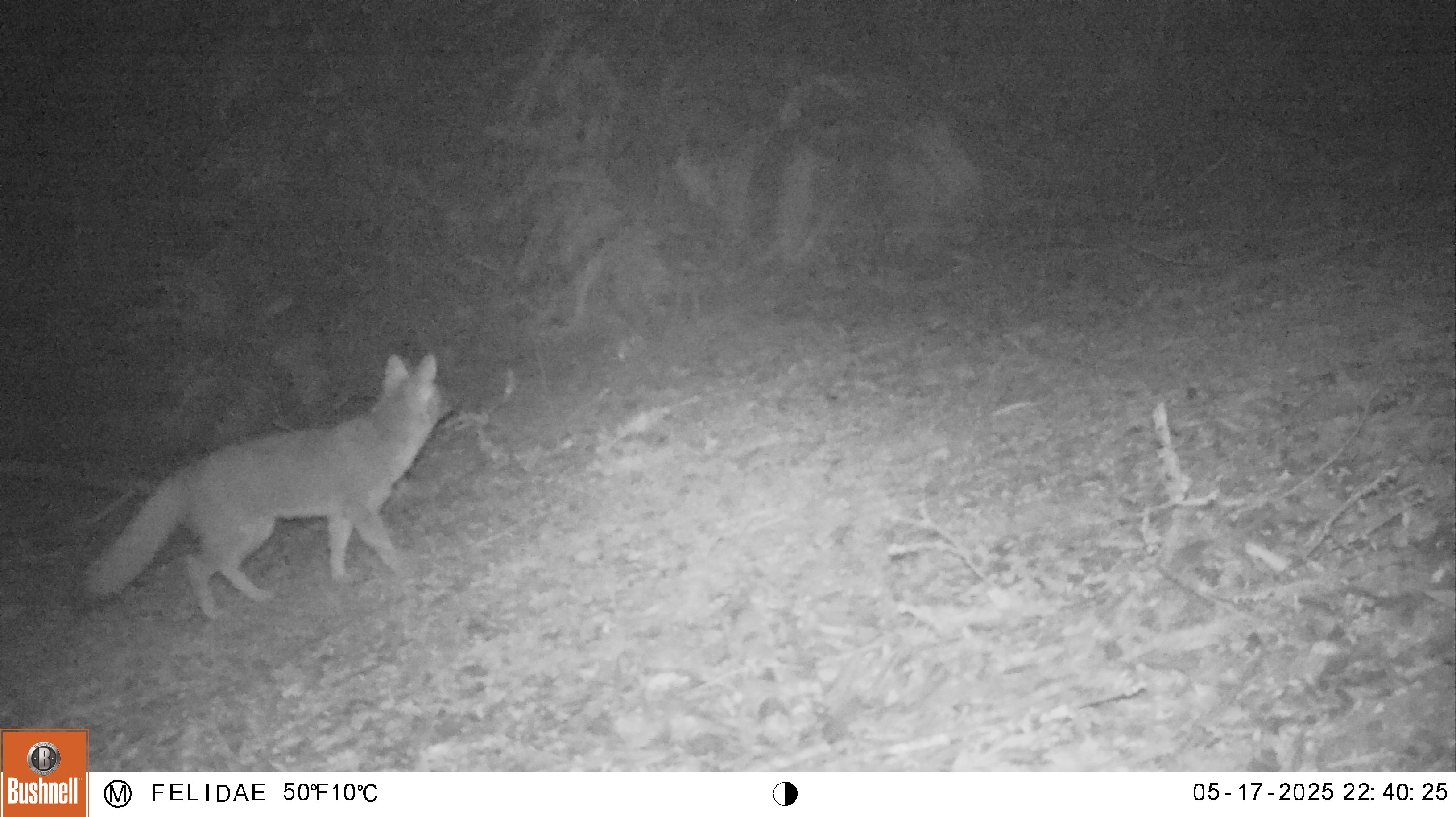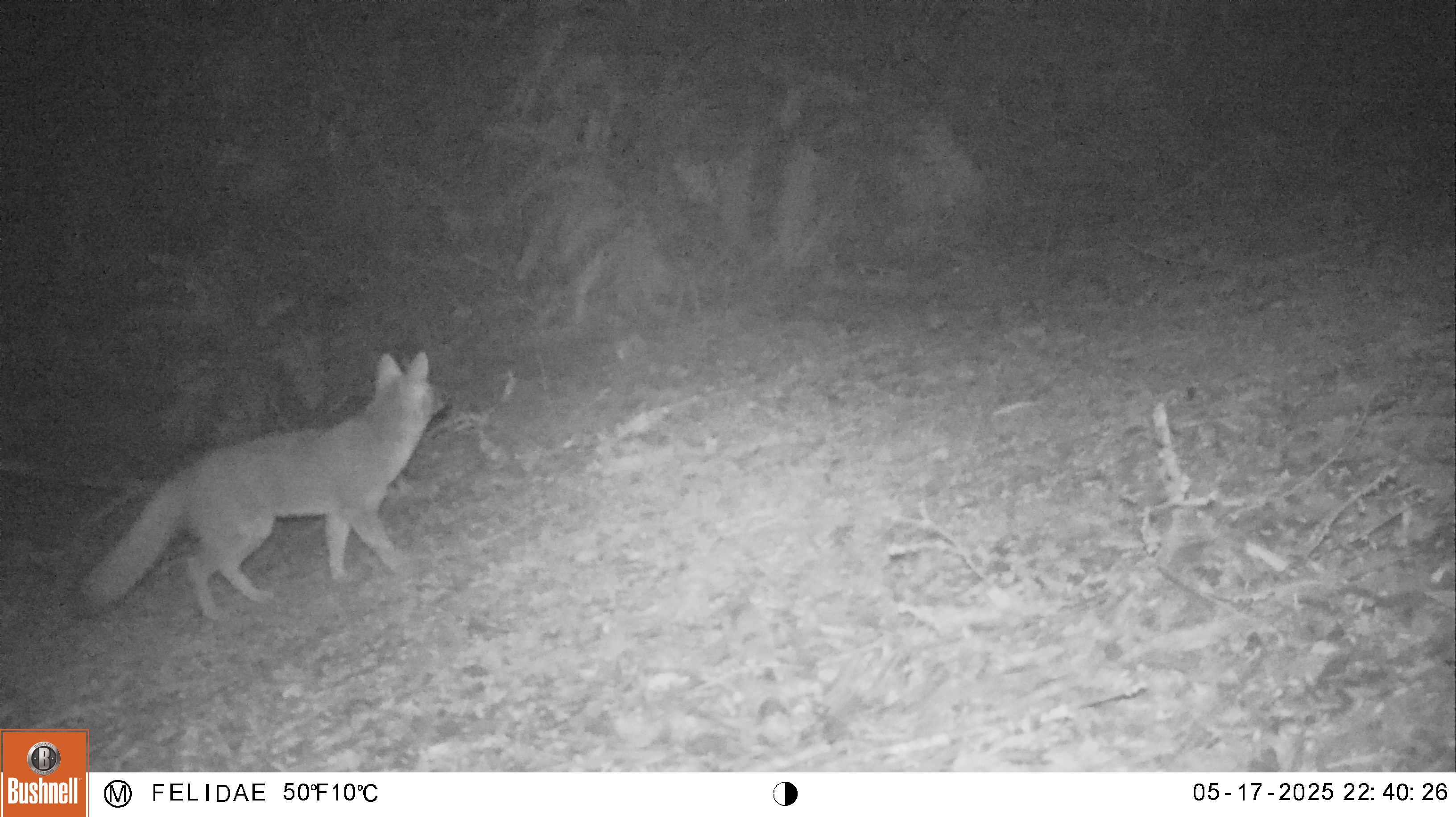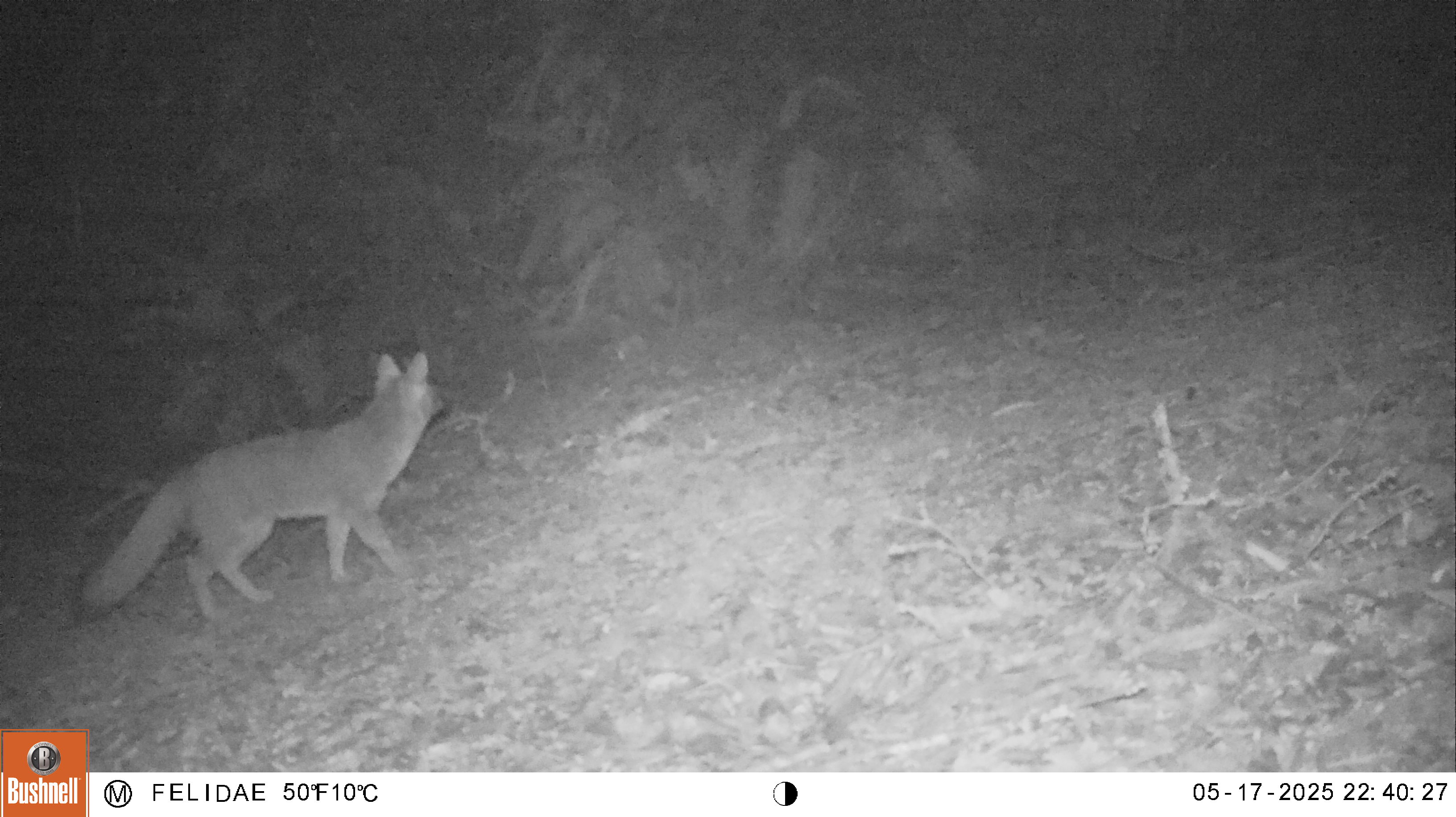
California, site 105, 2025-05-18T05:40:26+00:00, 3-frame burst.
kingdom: Animalia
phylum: Chordata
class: Mammalia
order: Carnivora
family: Canidae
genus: Urocyon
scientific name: Urocyon cinereoargenteus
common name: gray fox